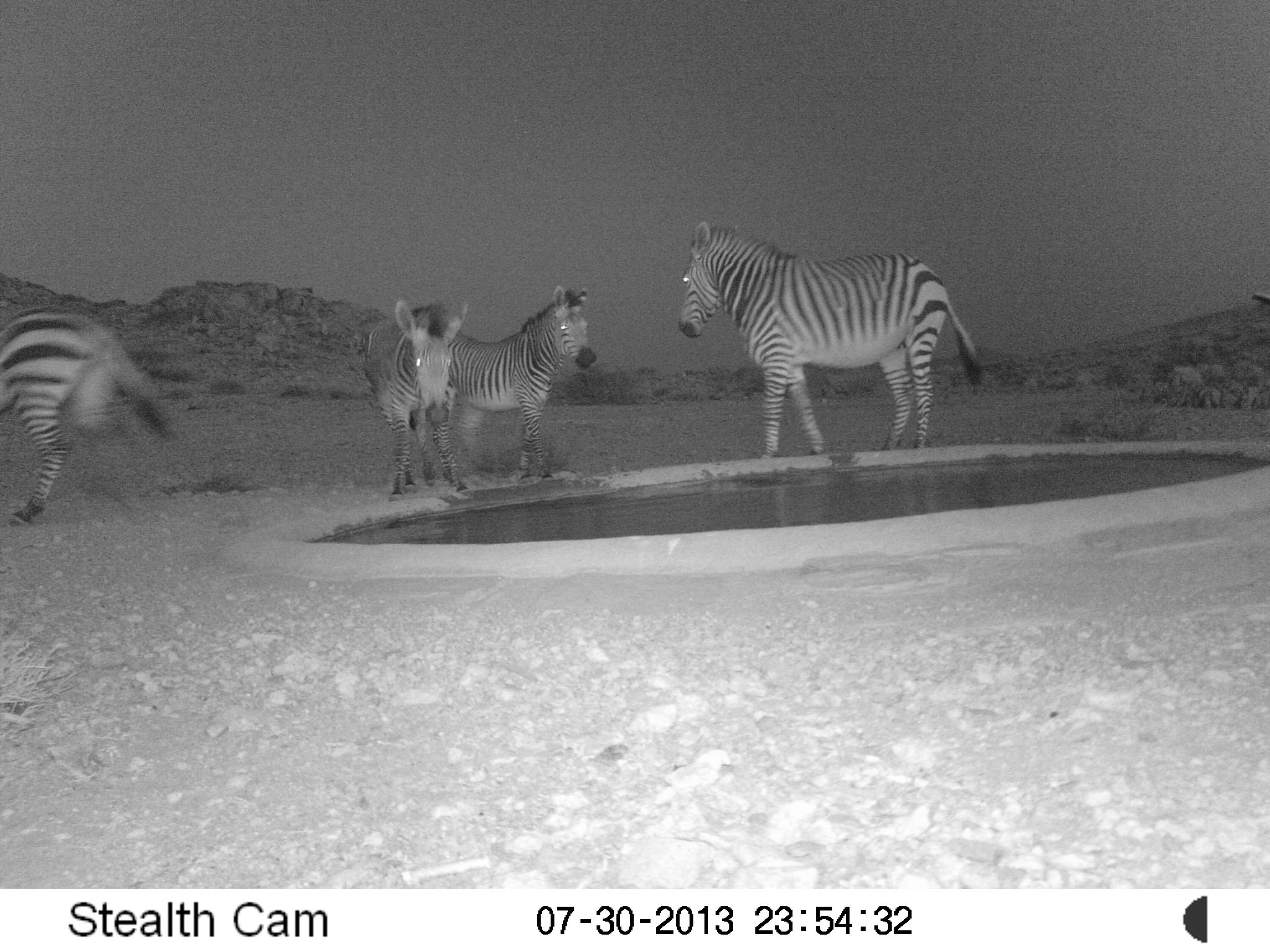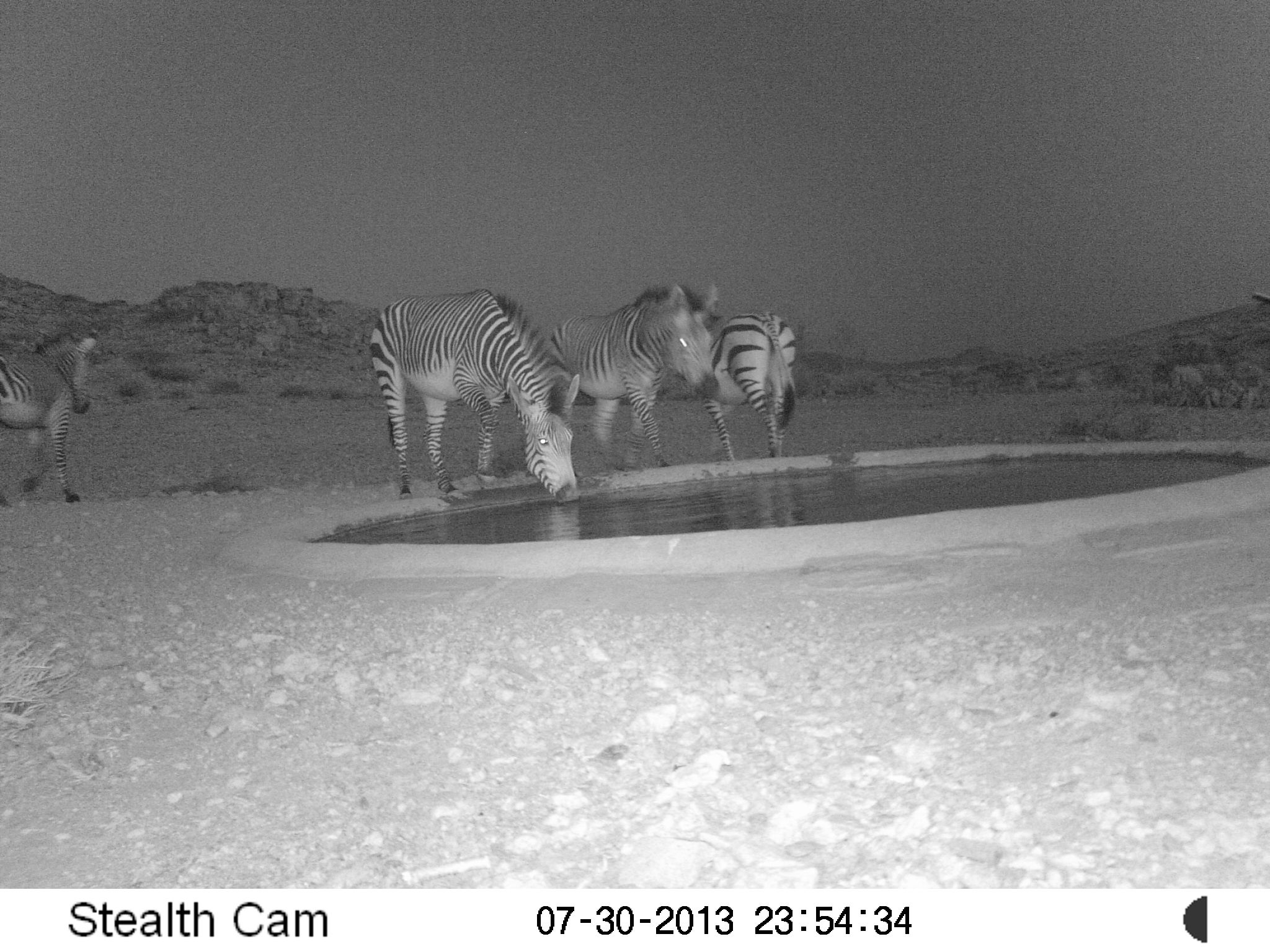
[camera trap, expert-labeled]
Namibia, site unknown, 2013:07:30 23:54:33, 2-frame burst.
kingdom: Animalia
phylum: Chordata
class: Mammalia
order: Perissodactyla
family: Equidae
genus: Equus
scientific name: Equus zebra hartmannae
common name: hartmann's mountain zebra